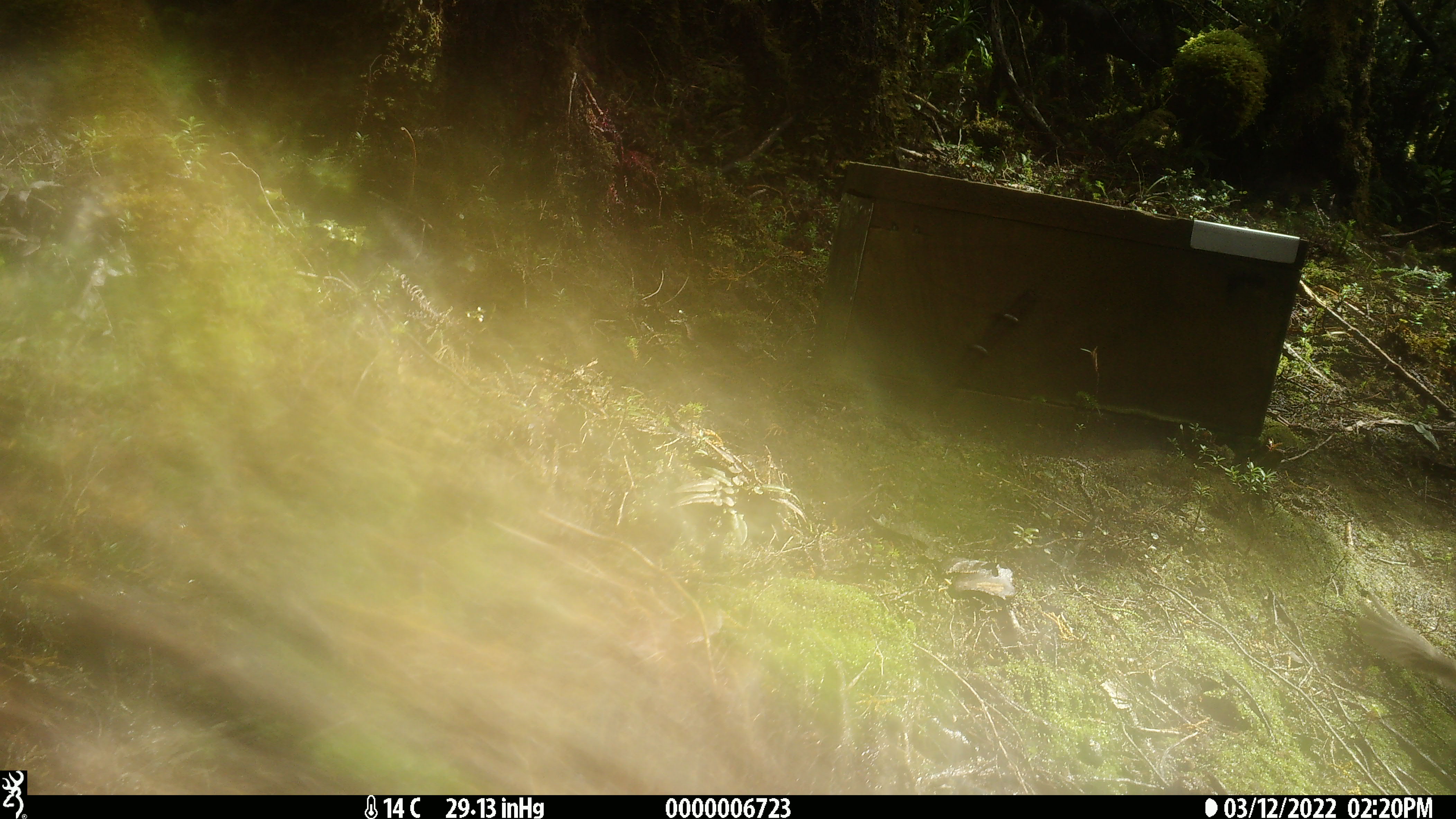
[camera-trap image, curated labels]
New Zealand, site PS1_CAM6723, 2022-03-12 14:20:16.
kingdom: Animalia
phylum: Chordata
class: Aves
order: Passeriformes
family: Petroicidae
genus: Petroica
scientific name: Petroica macrocephala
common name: tomtit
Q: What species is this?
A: Tomtit (Petroica macrocephala).